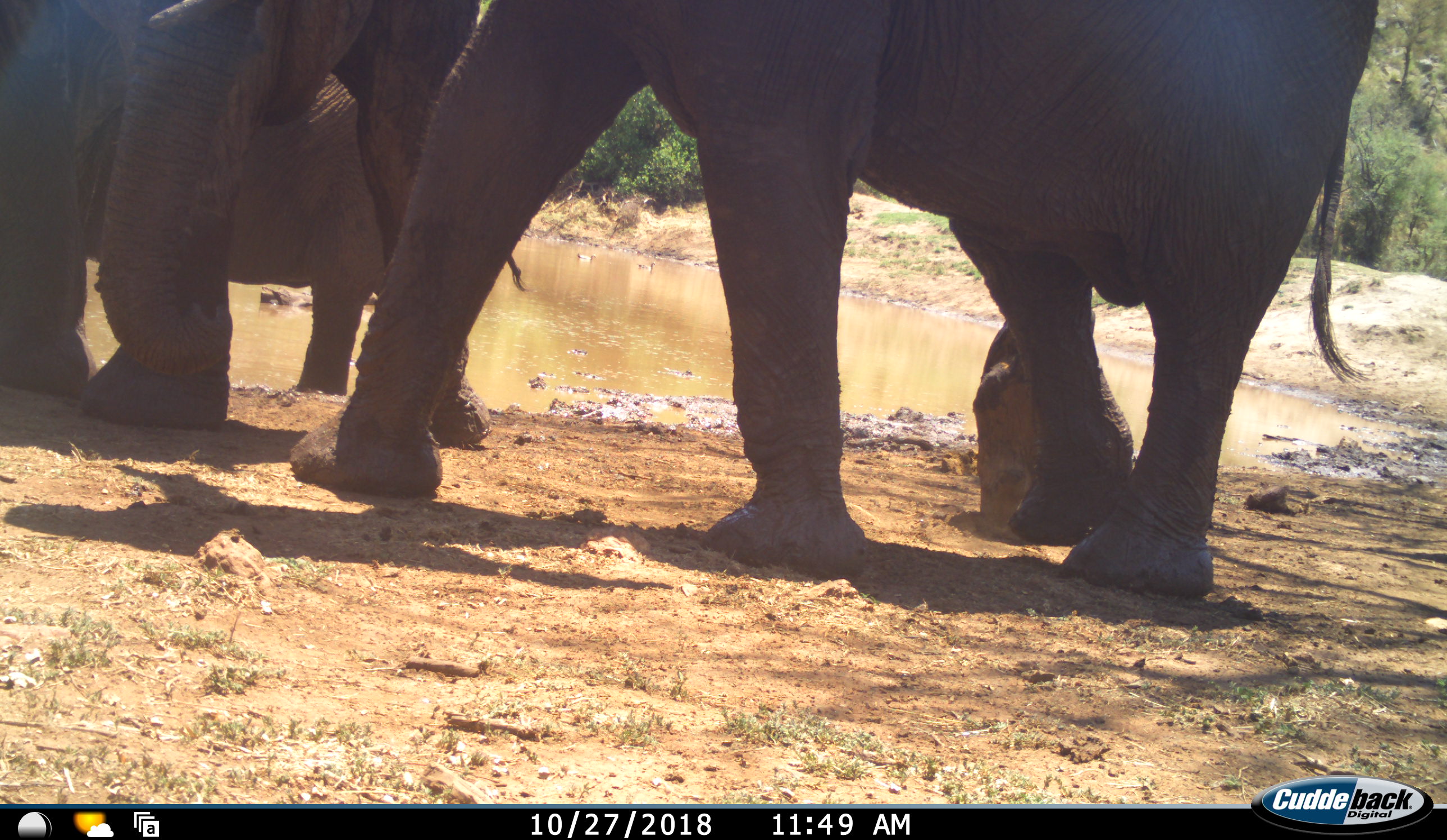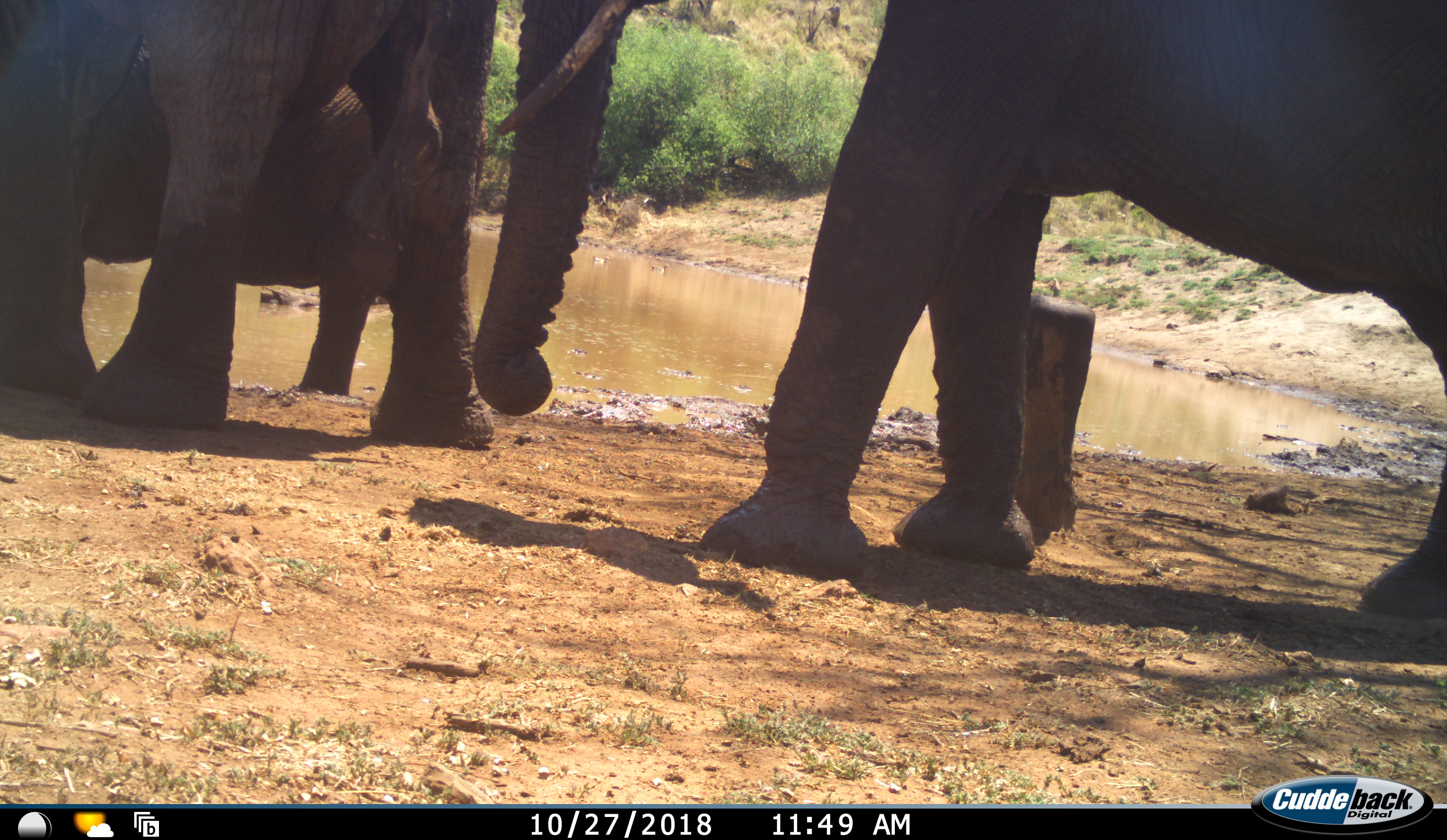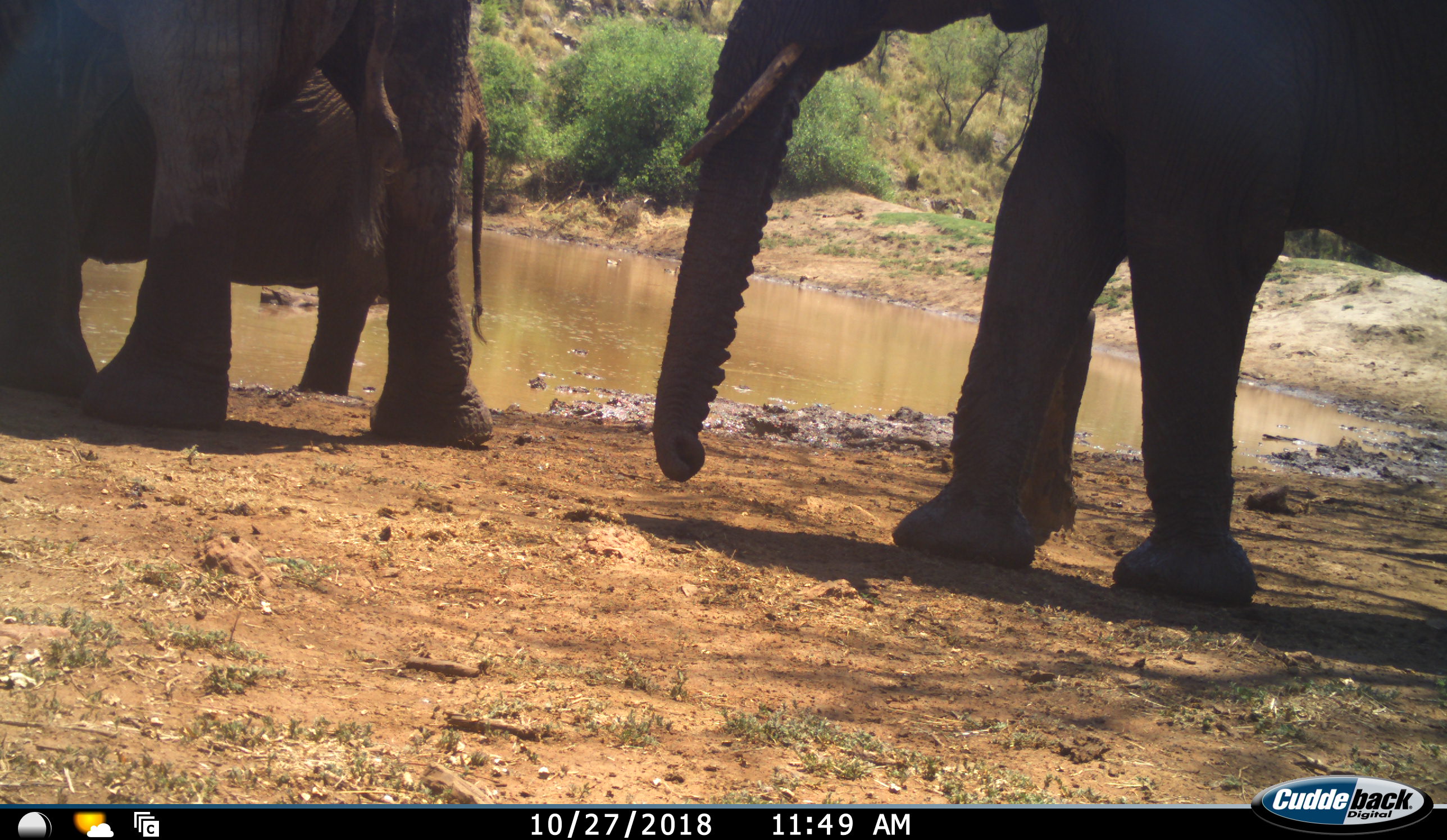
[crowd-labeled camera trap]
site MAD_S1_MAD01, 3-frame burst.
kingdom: Animalia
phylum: Chordata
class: Mammalia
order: Proboscidea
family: Elephantidae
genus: Loxodonta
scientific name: Loxodonta africana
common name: african bush elephant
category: elephant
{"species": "elephant (african bush elephant) (Loxodonta africana)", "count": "3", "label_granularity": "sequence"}